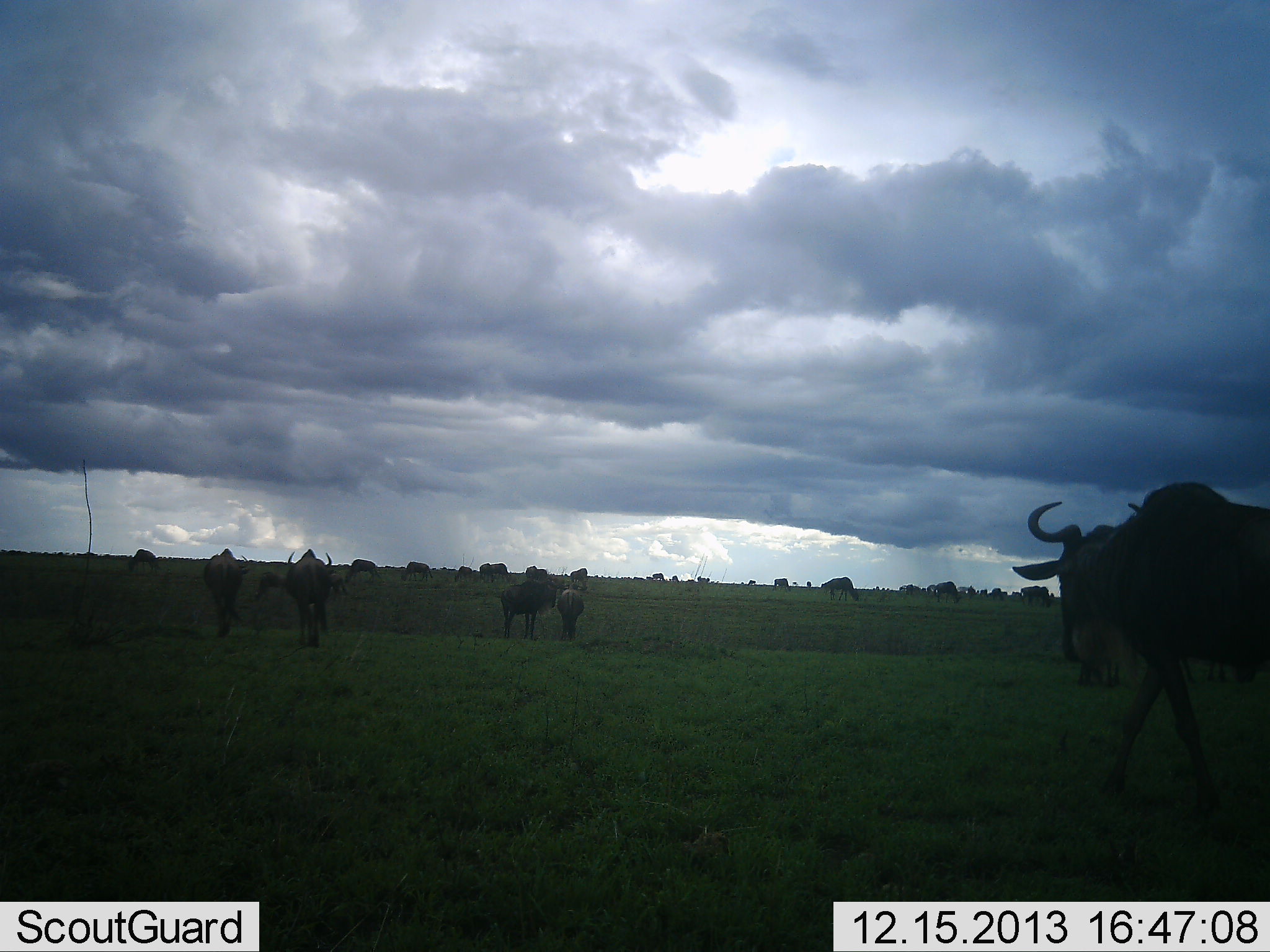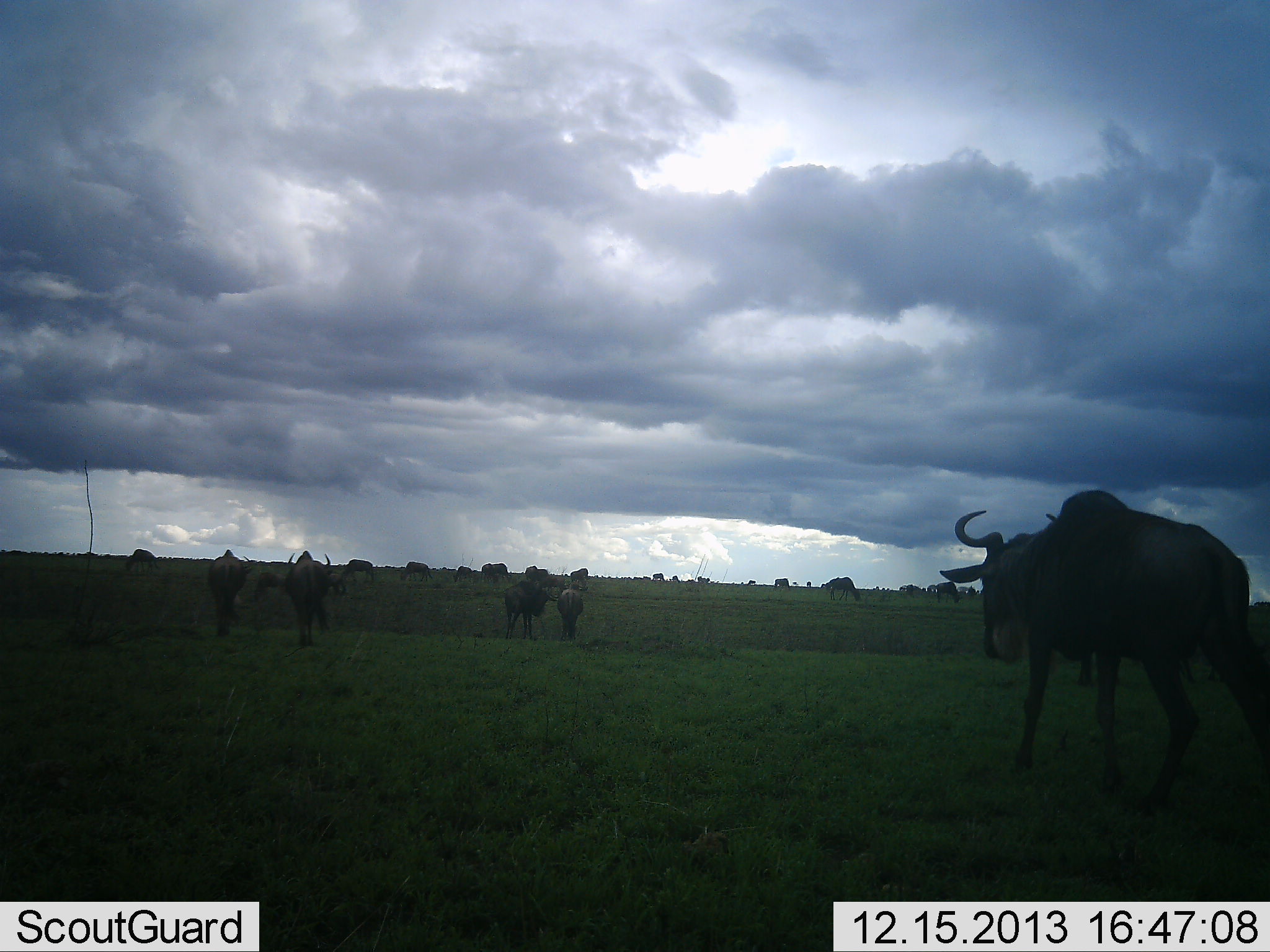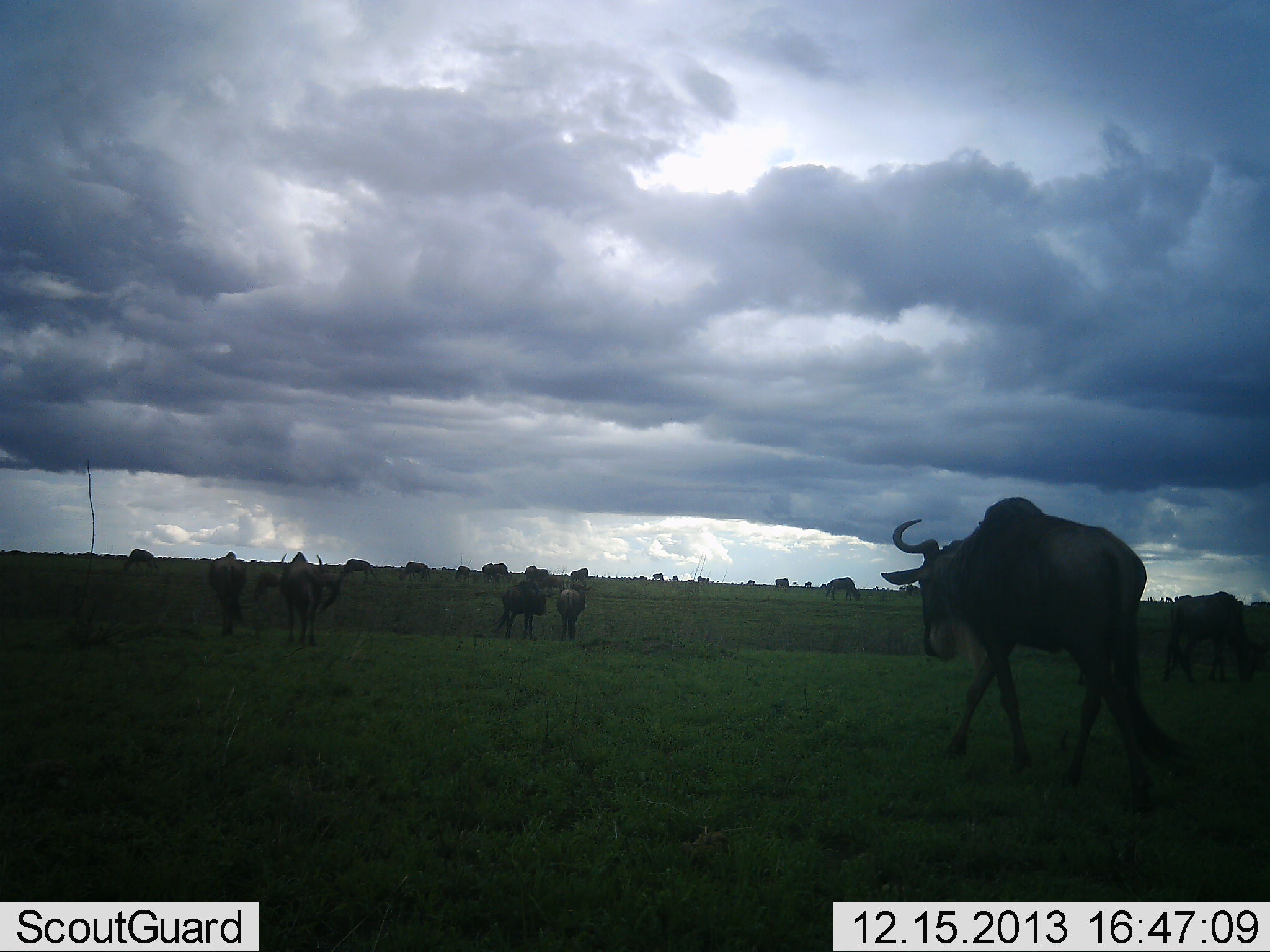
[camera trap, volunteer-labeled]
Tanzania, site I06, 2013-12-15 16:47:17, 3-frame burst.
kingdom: Animalia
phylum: Chordata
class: Mammalia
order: Artiodactyla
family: Bovidae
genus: Connochaetes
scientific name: Connochaetes taurinus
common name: blue wildebeest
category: wildebeest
Wildebeest (blue wildebeest) (Connochaetes taurinus), count 11-50. Behavior (volunteer vote fractions): standing 50%, resting 0%, moving 80%, interacting 0%. Young present (vote fraction): 0%. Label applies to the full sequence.